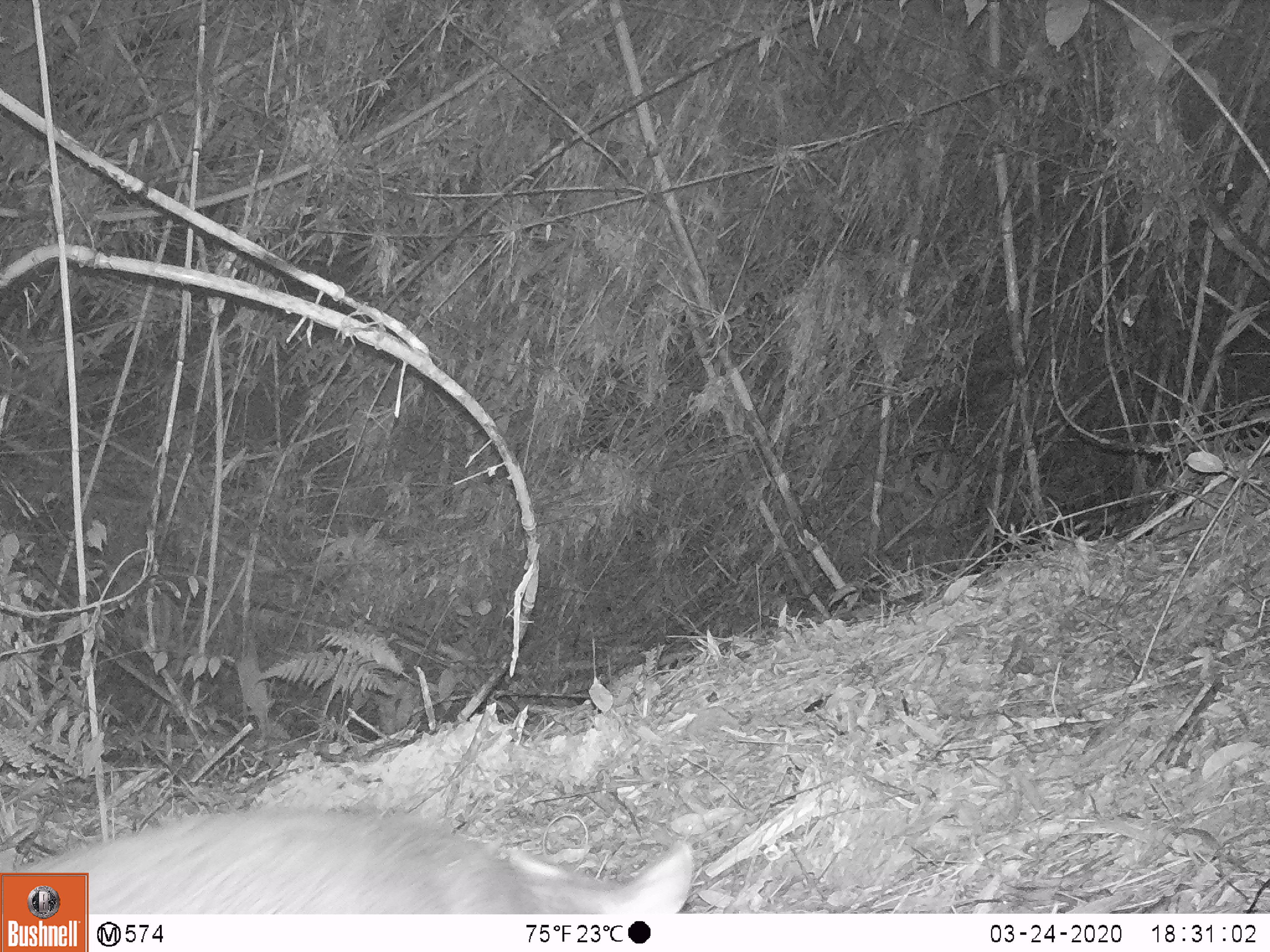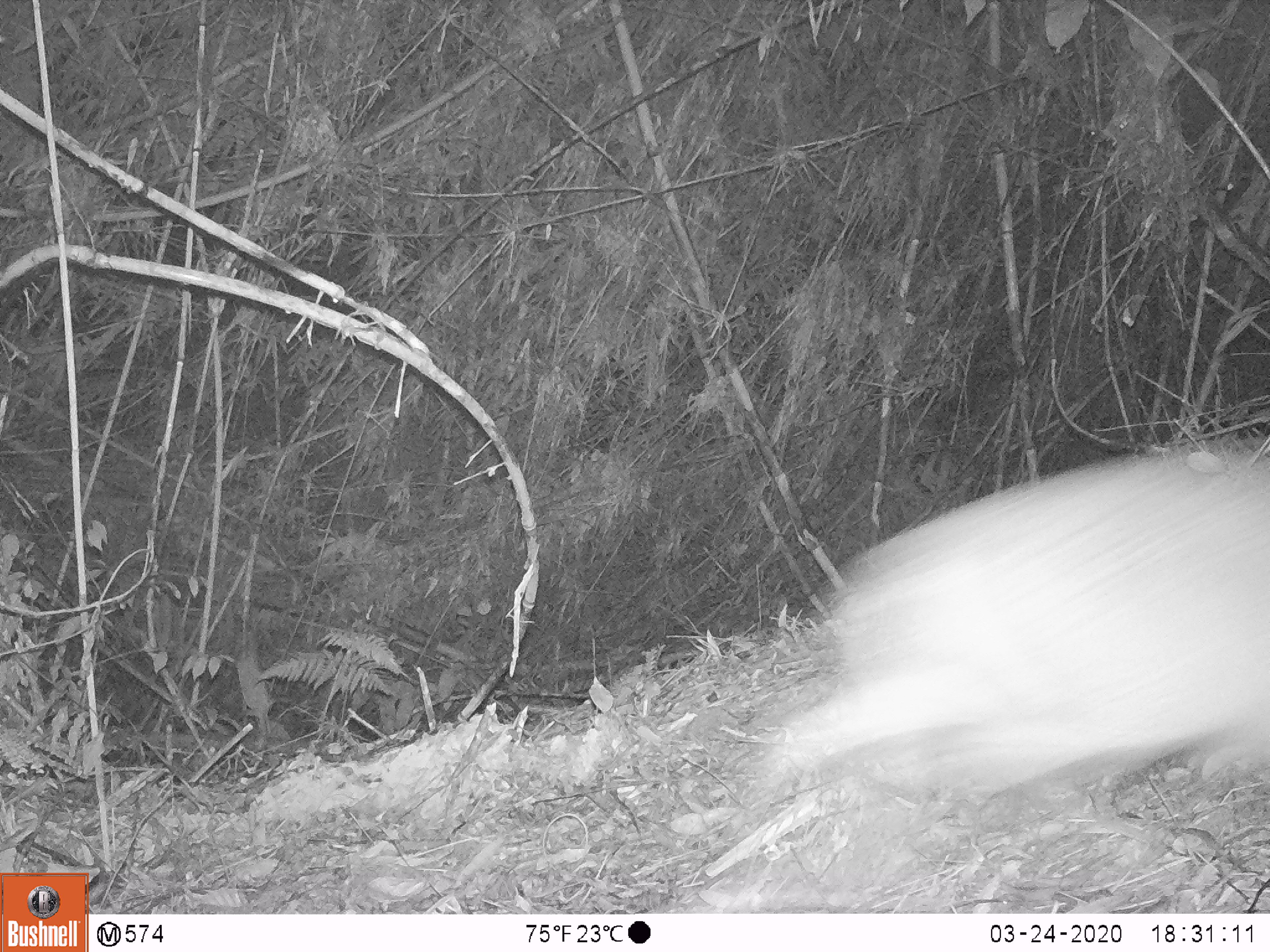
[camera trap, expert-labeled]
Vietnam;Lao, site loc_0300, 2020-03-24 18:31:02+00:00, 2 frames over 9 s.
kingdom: Animalia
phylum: Chordata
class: Mammalia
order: Artiodactyla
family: Cervidae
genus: Muntiacus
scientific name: Muntiacus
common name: muntjacs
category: unidentified muntjac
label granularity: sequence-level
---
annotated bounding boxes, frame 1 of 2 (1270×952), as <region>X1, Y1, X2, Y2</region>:
unidentified muntjac: <region>0, 804, 694, 914</region>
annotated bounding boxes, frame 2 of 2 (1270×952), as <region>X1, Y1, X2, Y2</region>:
unidentified muntjac: <region>760, 443, 1270, 812</region>